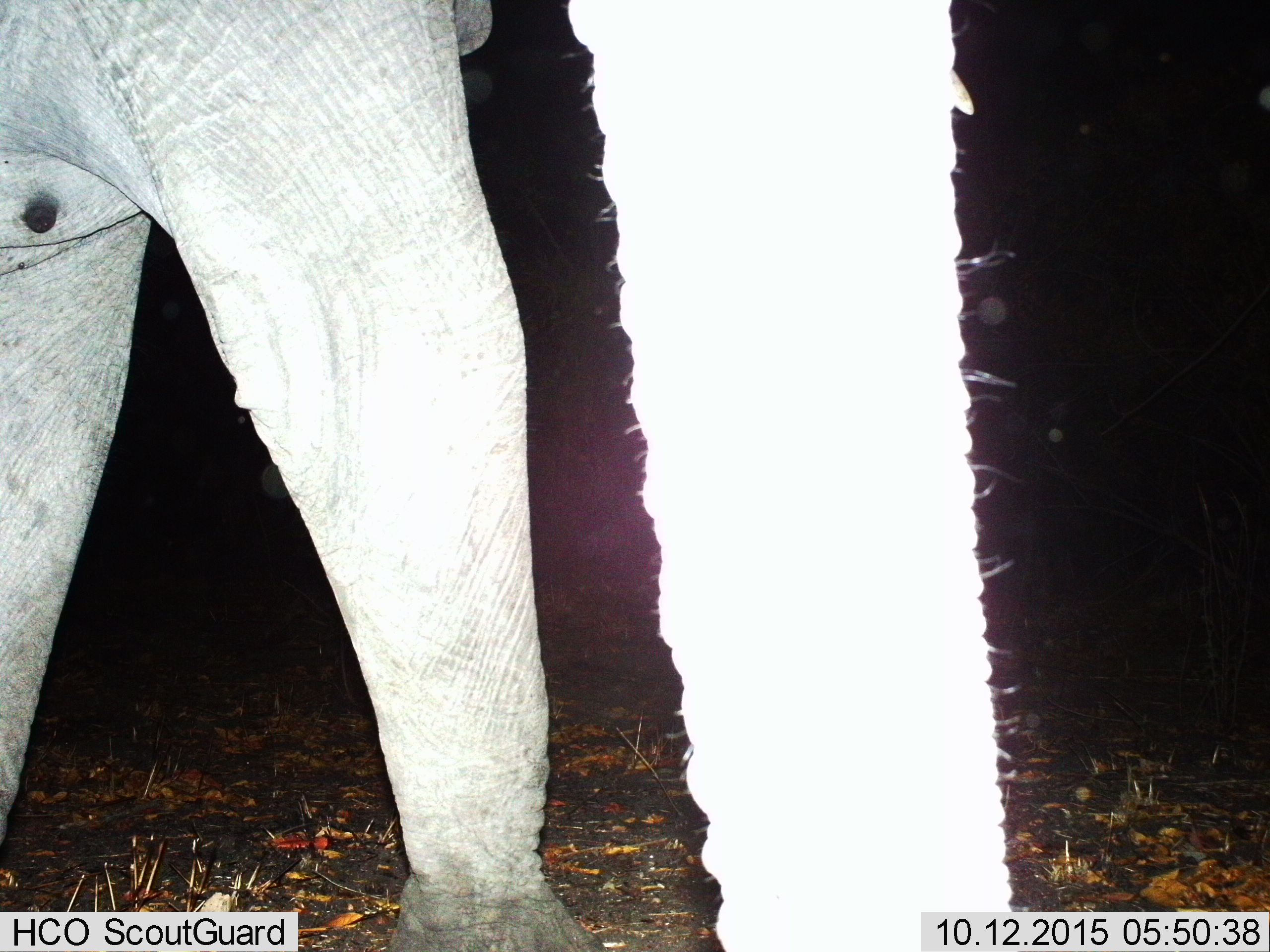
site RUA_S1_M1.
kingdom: Animalia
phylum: Chordata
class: Mammalia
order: Proboscidea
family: Elephantidae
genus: Loxodonta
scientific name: Loxodonta africana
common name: african bush elephant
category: elephant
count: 1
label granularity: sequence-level